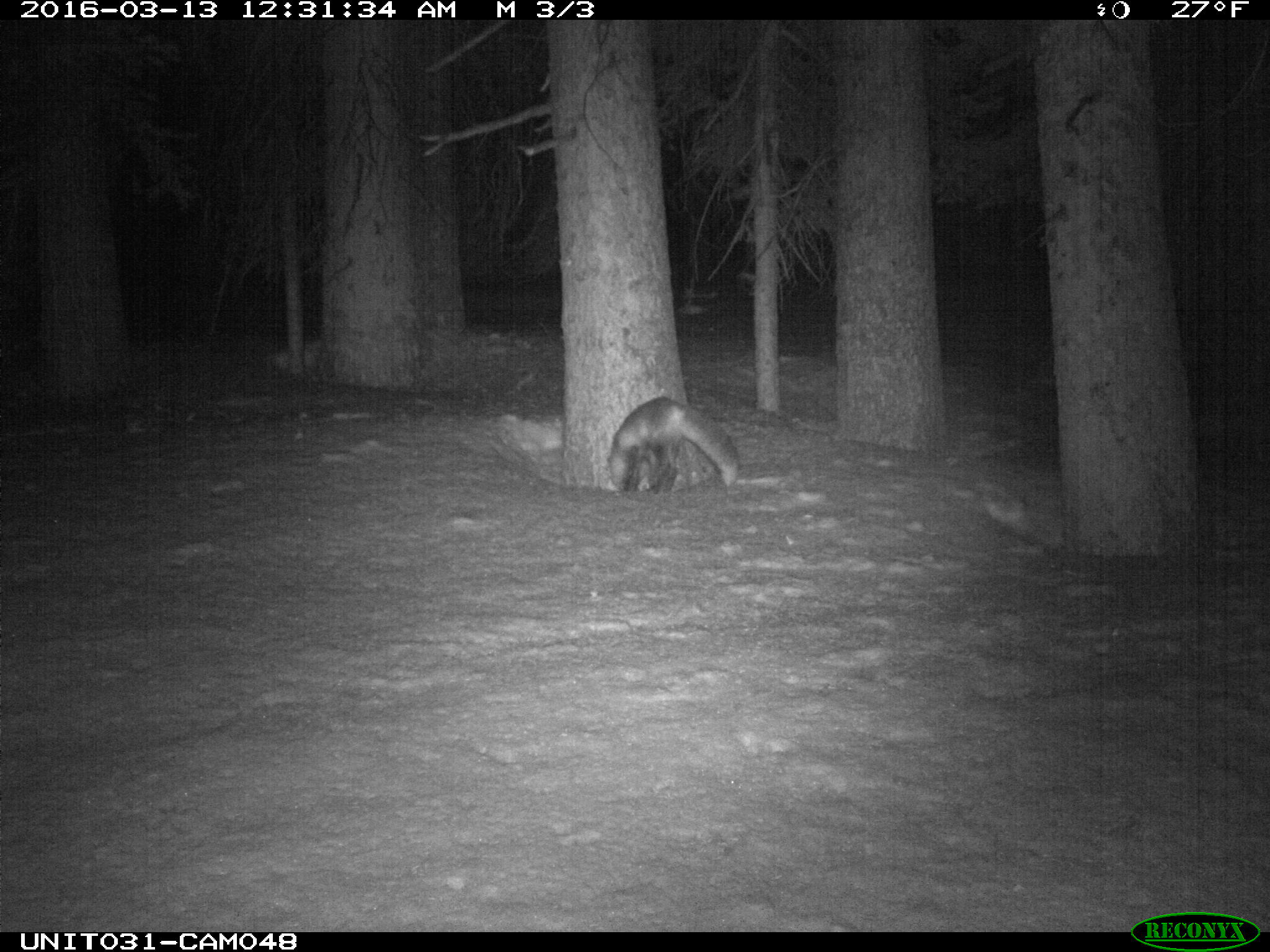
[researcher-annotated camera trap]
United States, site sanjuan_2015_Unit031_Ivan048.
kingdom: Animalia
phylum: Chordata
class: Mammalia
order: Carnivora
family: Canidae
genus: Vulpes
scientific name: Vulpes vulpes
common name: red fox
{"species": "Vulpes vulpes (red fox)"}